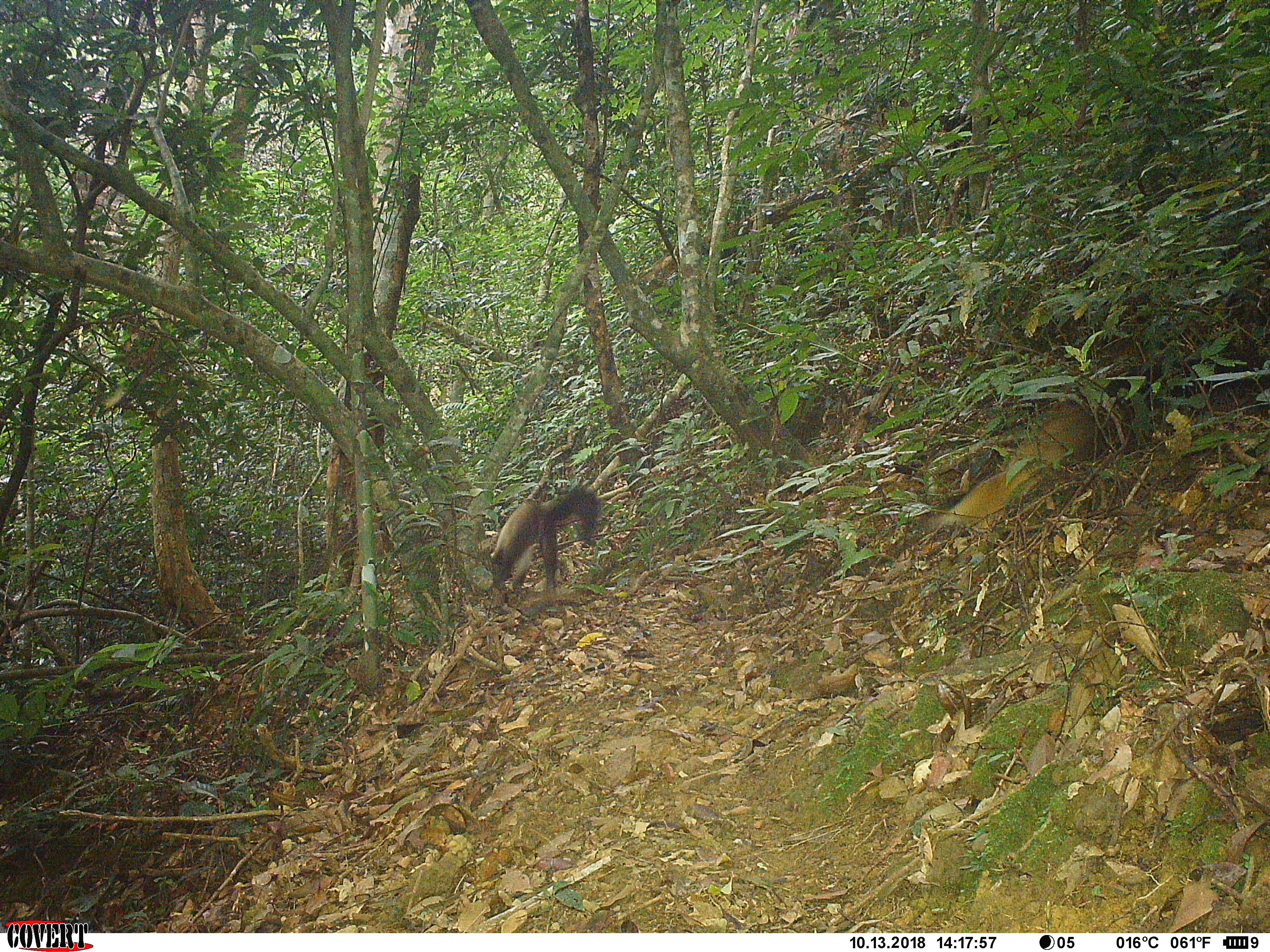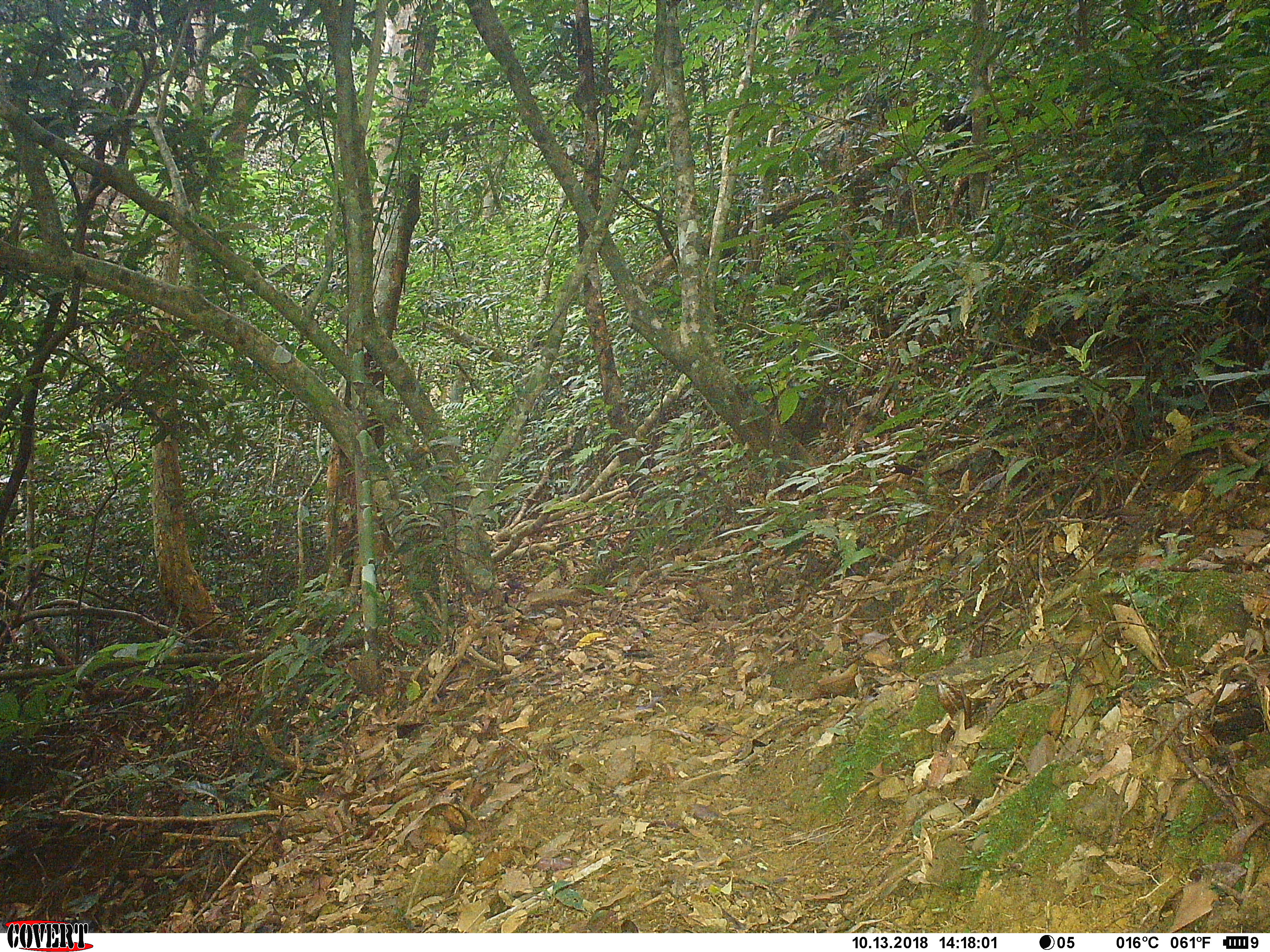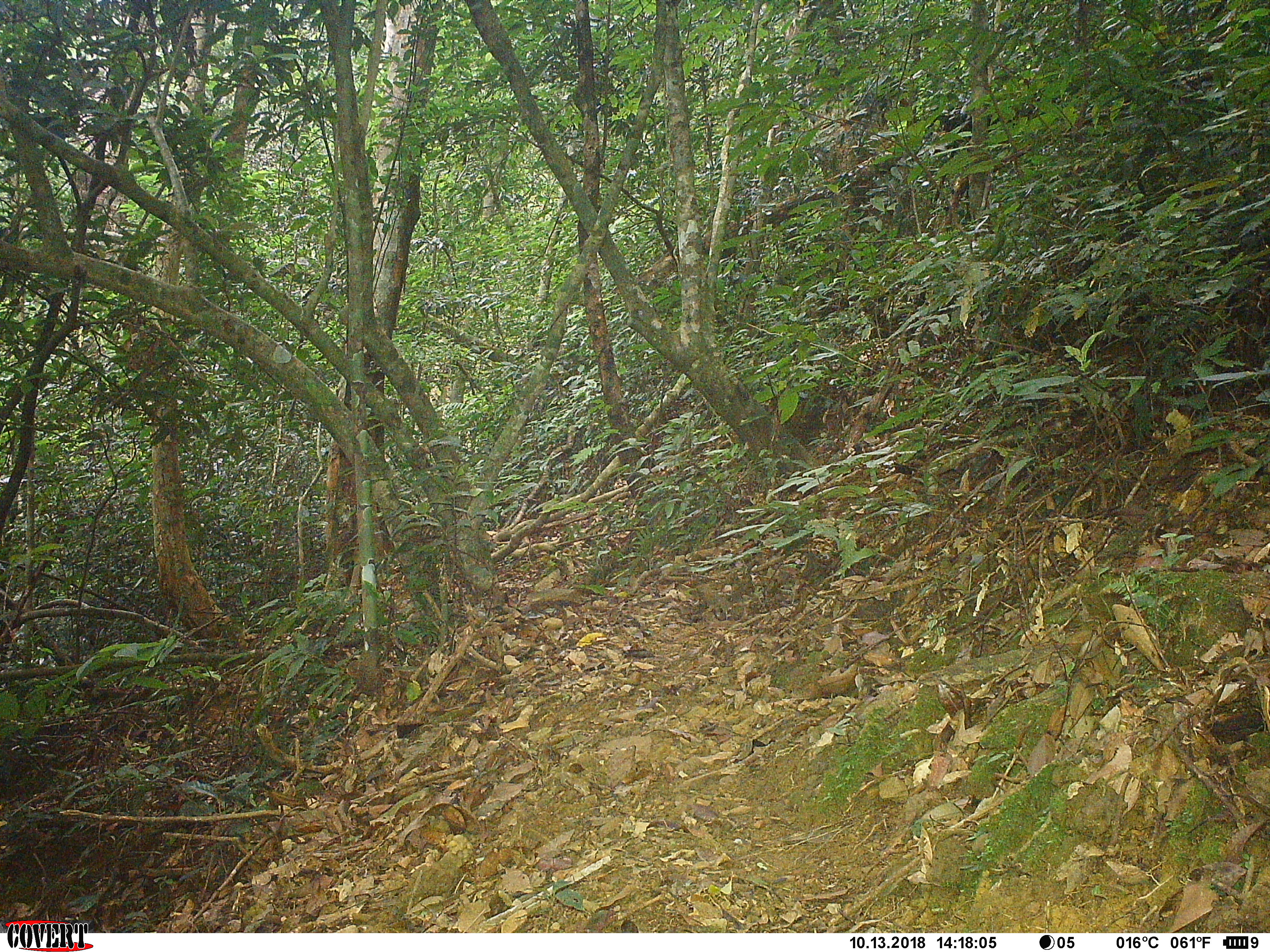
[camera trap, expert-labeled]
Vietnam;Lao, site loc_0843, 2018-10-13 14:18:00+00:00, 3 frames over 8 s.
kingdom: Animalia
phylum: Chordata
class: Mammalia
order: Carnivora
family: Mustelidae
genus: Martes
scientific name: Martes flavigula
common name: yellow-throated marten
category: yellow throated marten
Yellow throated marten (yellow-throated marten) (Martes flavigula). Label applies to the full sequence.